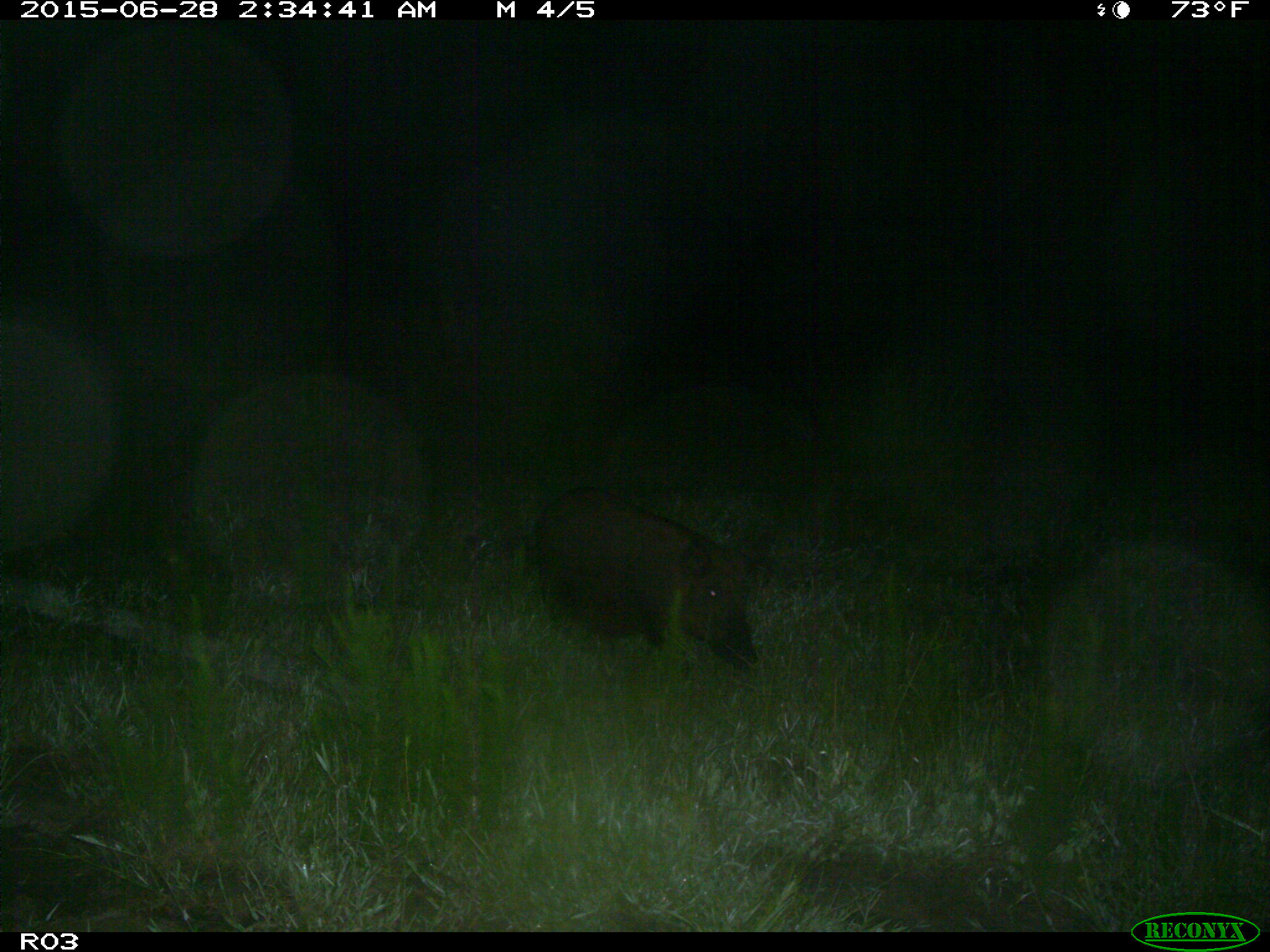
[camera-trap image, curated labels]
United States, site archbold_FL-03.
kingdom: Animalia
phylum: Chordata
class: Mammalia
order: Artiodactyla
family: Suidae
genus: Sus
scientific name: Sus scrofa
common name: wild boar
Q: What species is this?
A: Sus scrofa (wild boar).